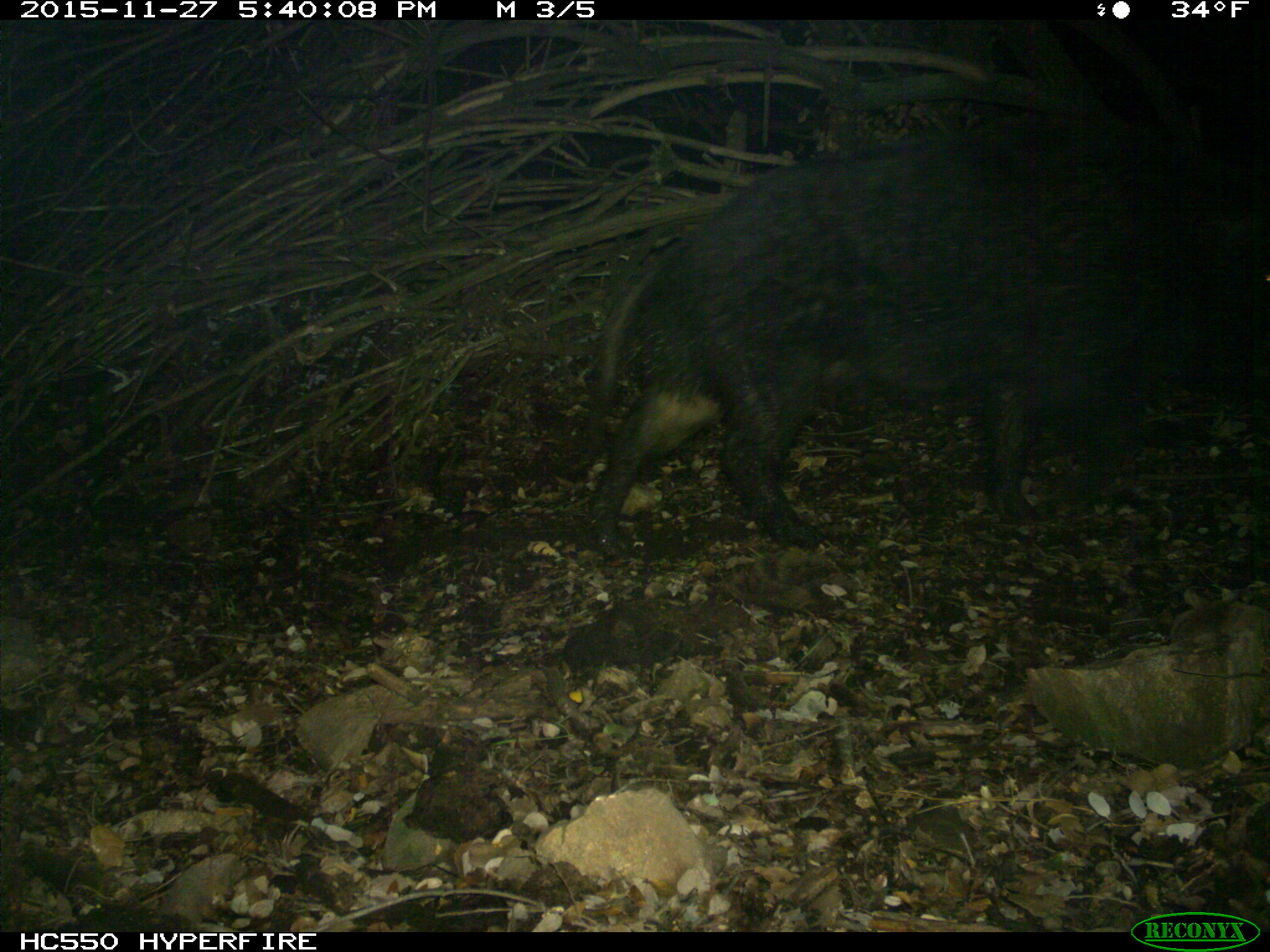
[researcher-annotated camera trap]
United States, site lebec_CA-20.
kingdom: Animalia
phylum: Chordata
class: Mammalia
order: Artiodactyla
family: Suidae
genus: Sus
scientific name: Sus scrofa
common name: wild boar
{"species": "Sus scrofa (wild boar)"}